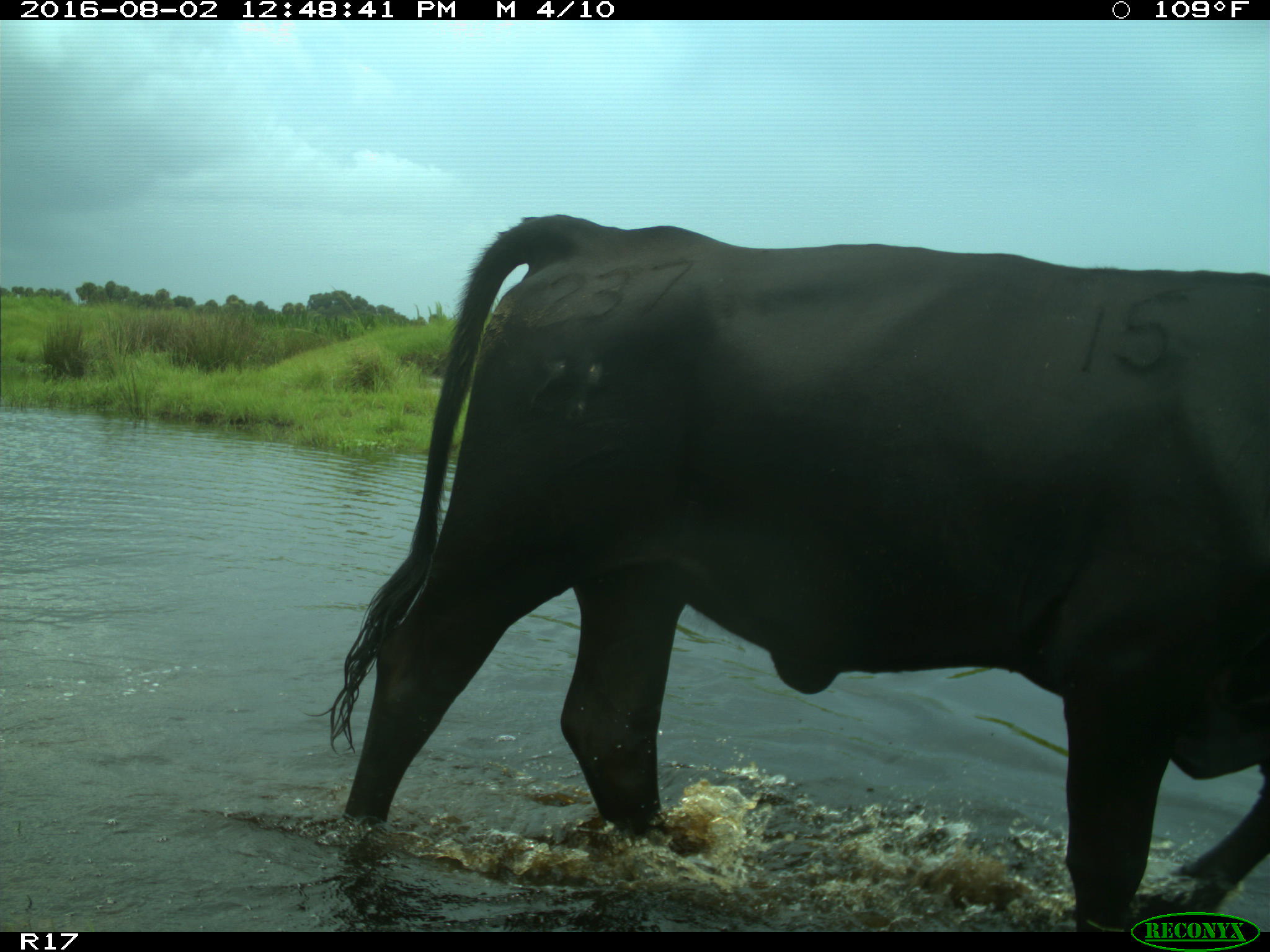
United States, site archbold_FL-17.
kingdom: Animalia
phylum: Chordata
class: Mammalia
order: Artiodactyla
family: Bovidae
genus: Bos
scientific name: Bos taurus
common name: domestic cow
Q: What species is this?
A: Bos taurus (domestic cow).